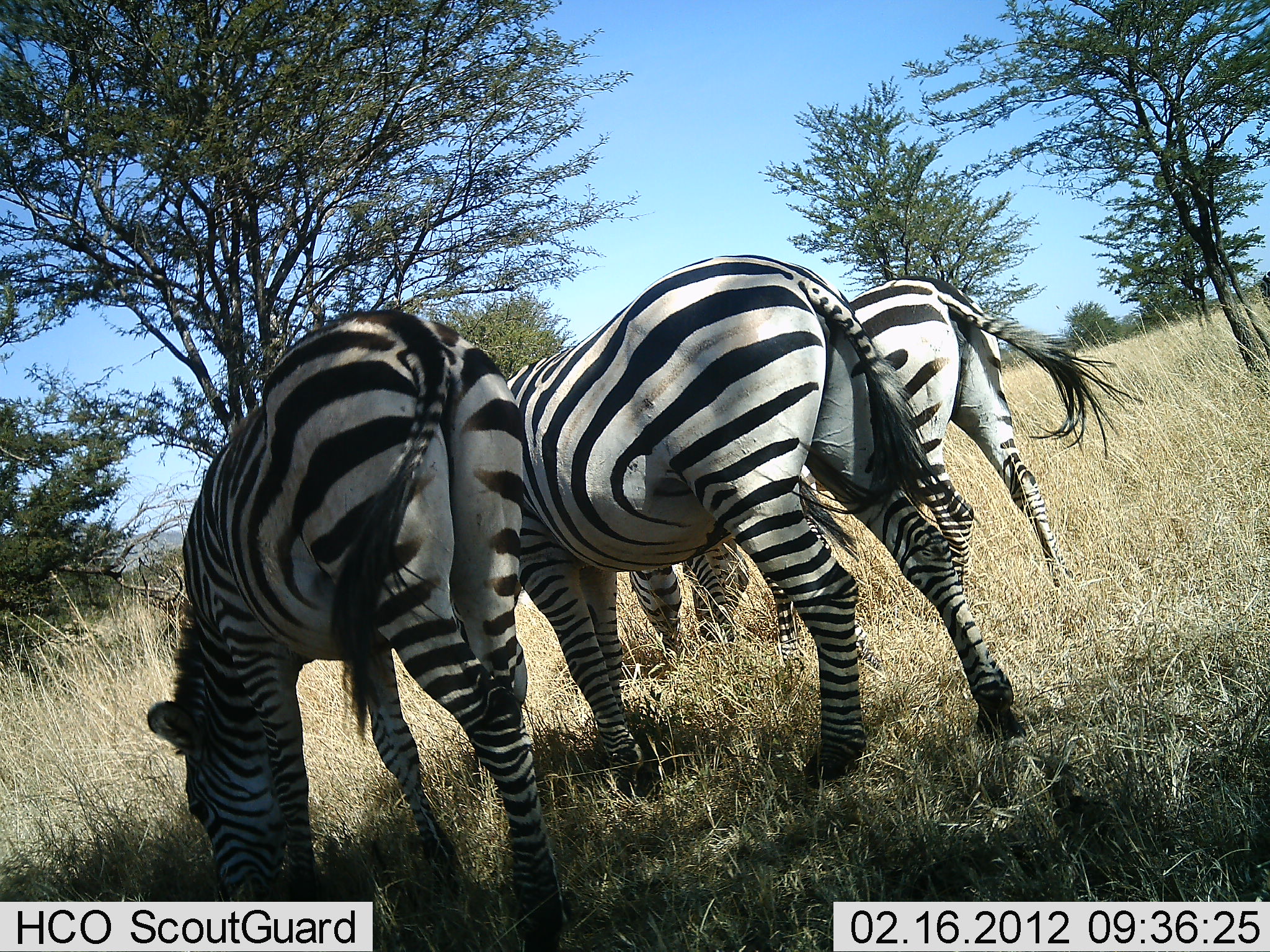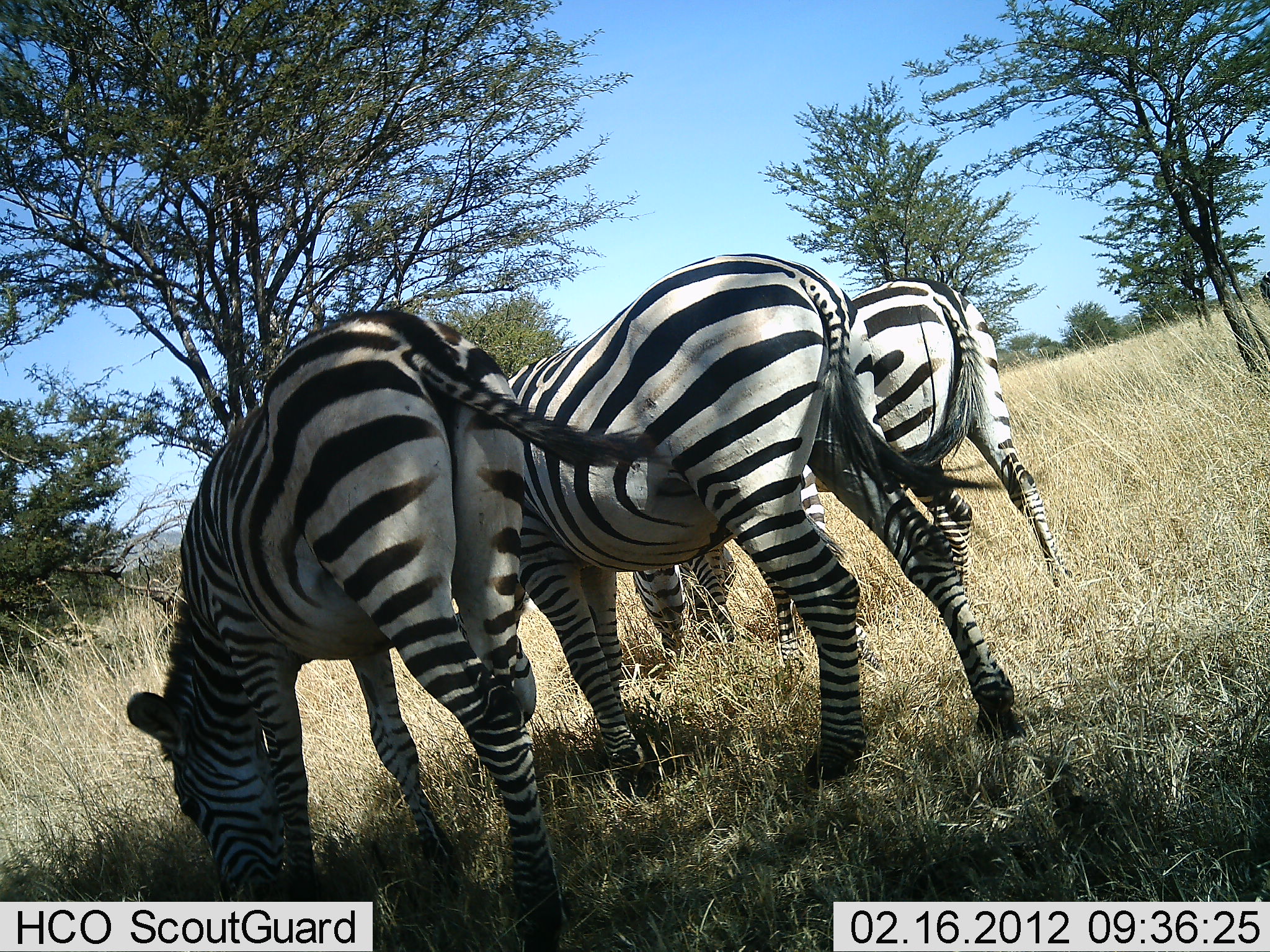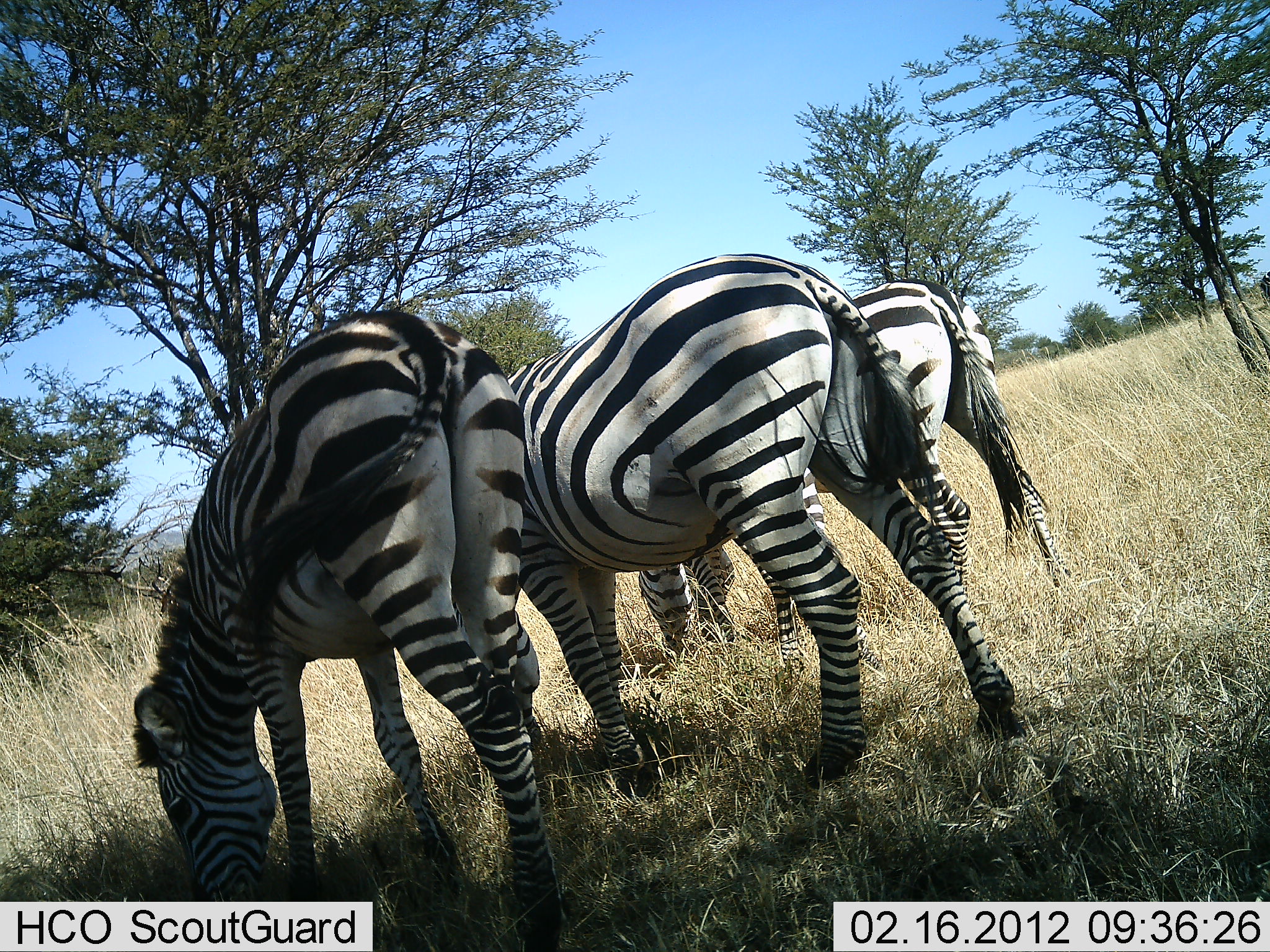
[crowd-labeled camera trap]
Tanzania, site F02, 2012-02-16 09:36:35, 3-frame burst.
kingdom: Animalia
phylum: Chordata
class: Mammalia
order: Perissodactyla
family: Equidae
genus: Equus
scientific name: Equus quagga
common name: plains zebra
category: zebra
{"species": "zebra (plains zebra) (Equus quagga)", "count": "3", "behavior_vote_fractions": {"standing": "5%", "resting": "0%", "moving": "0%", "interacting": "0%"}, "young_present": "0%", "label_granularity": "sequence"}